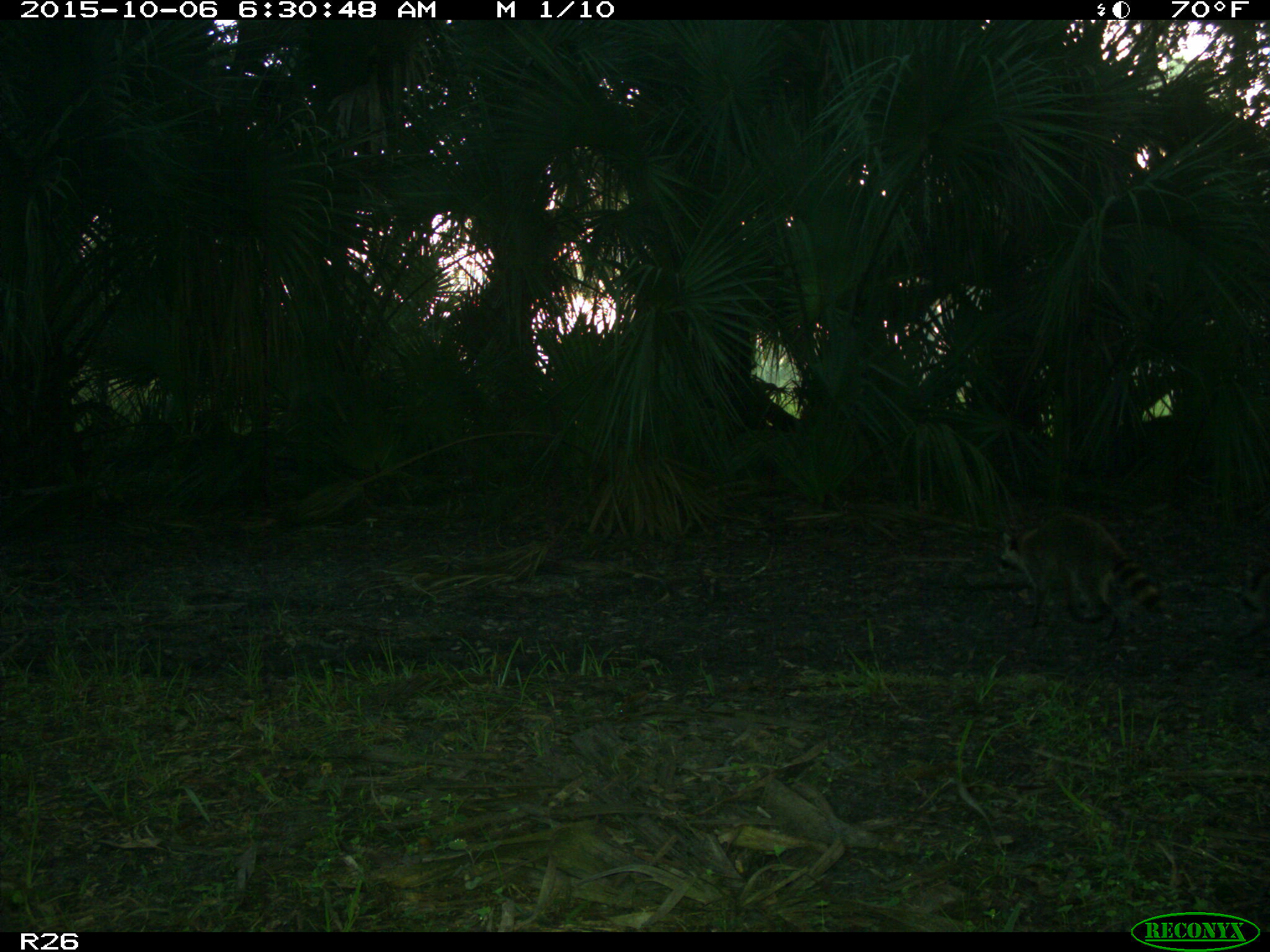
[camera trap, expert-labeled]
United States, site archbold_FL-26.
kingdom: Animalia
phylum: Chordata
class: Mammalia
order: Carnivora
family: Procyonidae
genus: Procyon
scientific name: Procyon lotor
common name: common raccoon